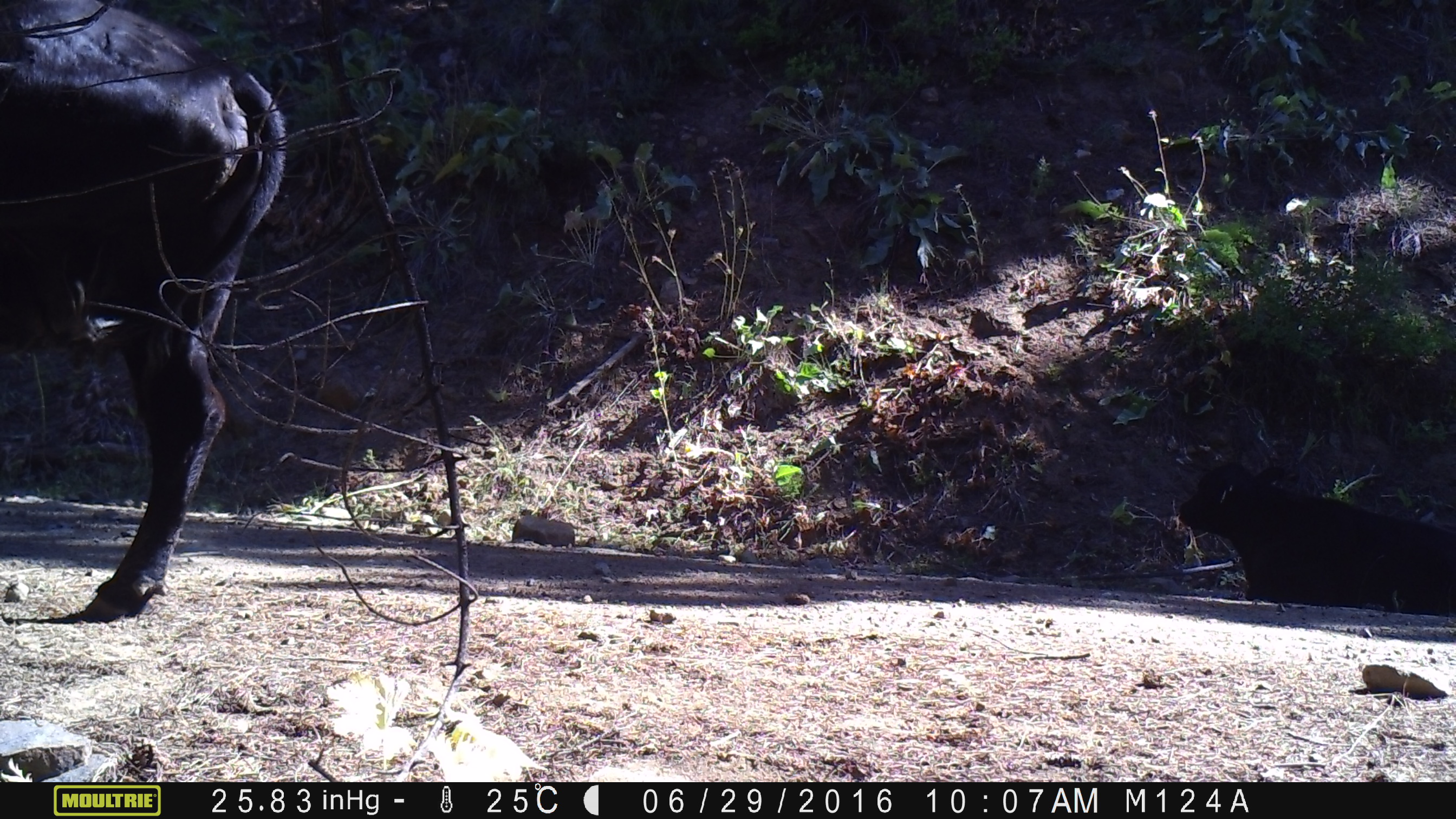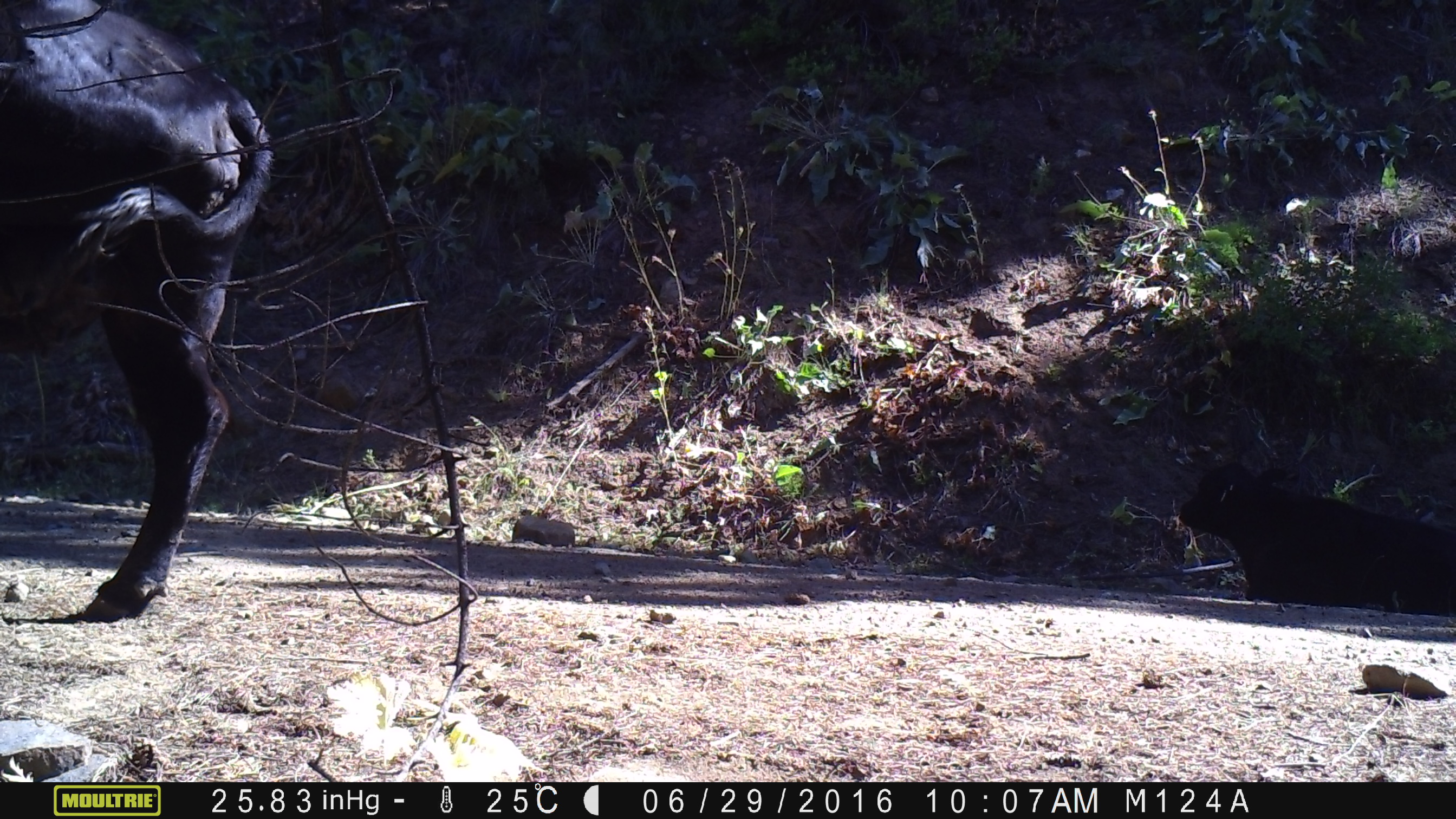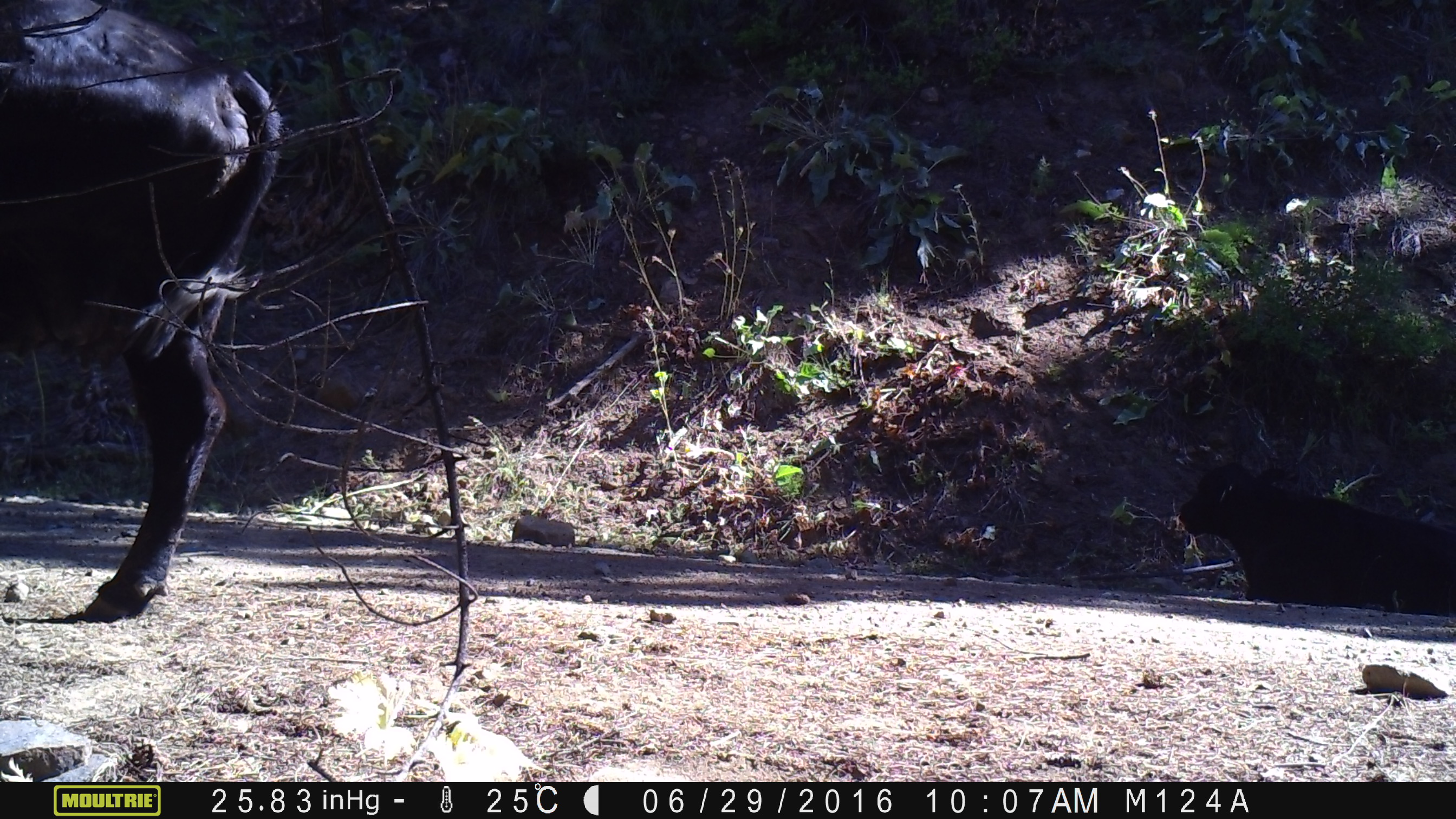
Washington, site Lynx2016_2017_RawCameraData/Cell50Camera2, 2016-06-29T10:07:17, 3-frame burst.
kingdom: Animalia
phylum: Chordata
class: Mammalia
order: Artiodactyla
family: Bovidae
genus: Bos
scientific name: Bos taurus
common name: domestic cattle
Domestic cattle (Bos taurus). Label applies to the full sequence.